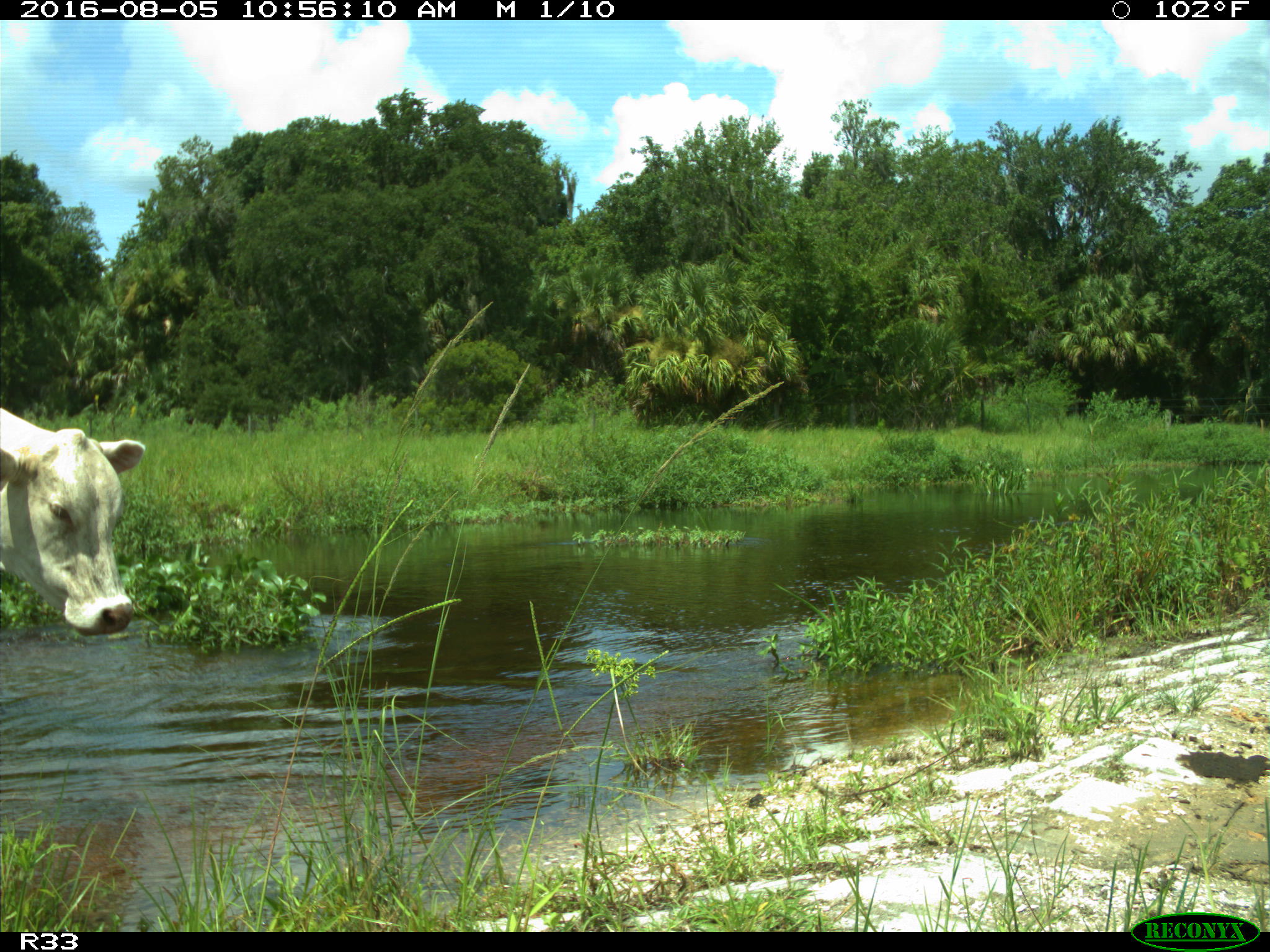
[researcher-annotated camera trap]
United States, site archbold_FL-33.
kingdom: Animalia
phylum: Chordata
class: Mammalia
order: Artiodactyla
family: Bovidae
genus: Bos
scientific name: Bos taurus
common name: domestic cow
Bos taurus (domestic cow).